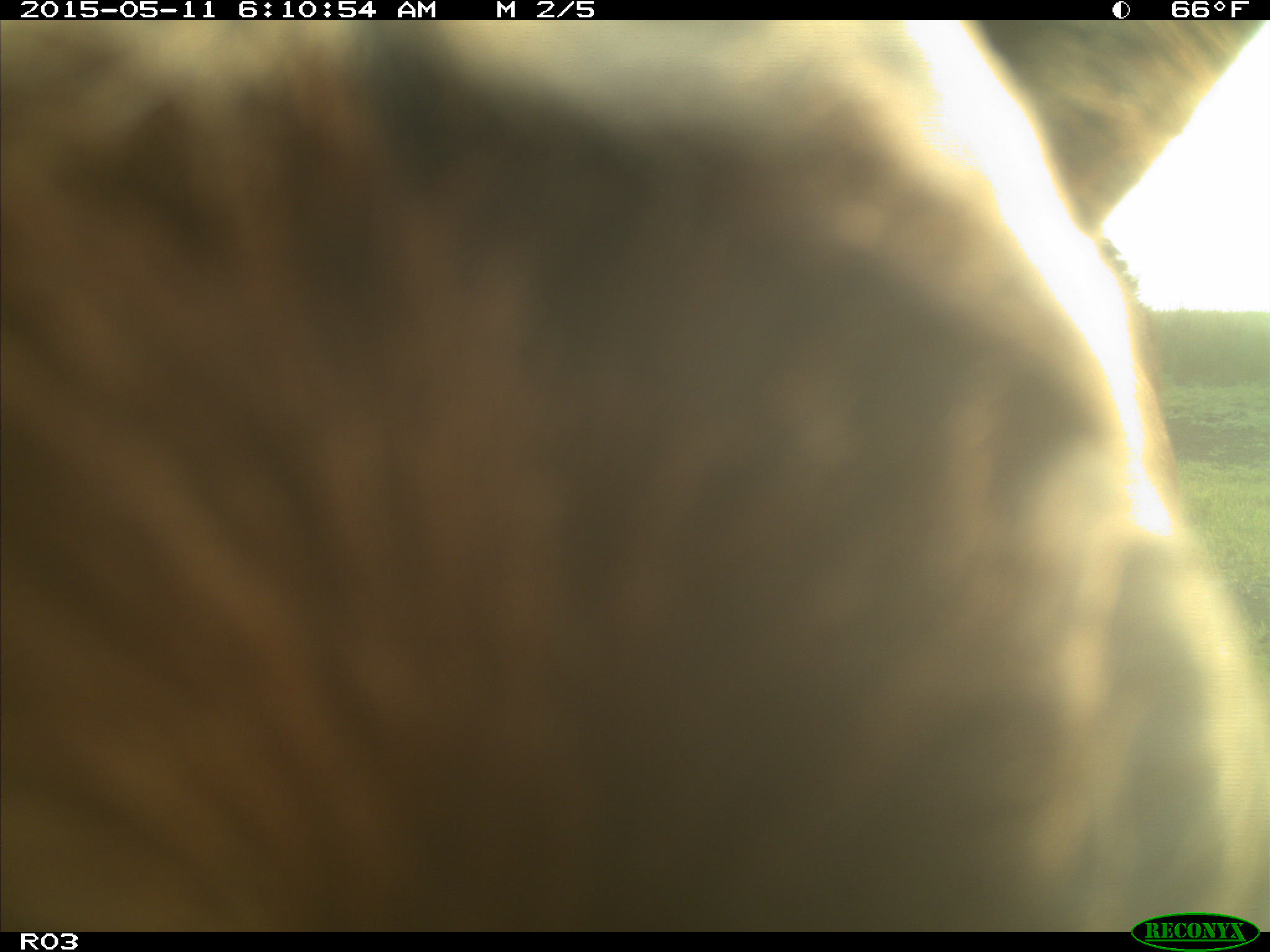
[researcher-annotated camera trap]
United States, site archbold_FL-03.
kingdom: Animalia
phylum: Chordata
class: Mammalia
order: Artiodactyla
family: Bovidae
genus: Bos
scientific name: Bos taurus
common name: domestic cow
Bos taurus (domestic cow).